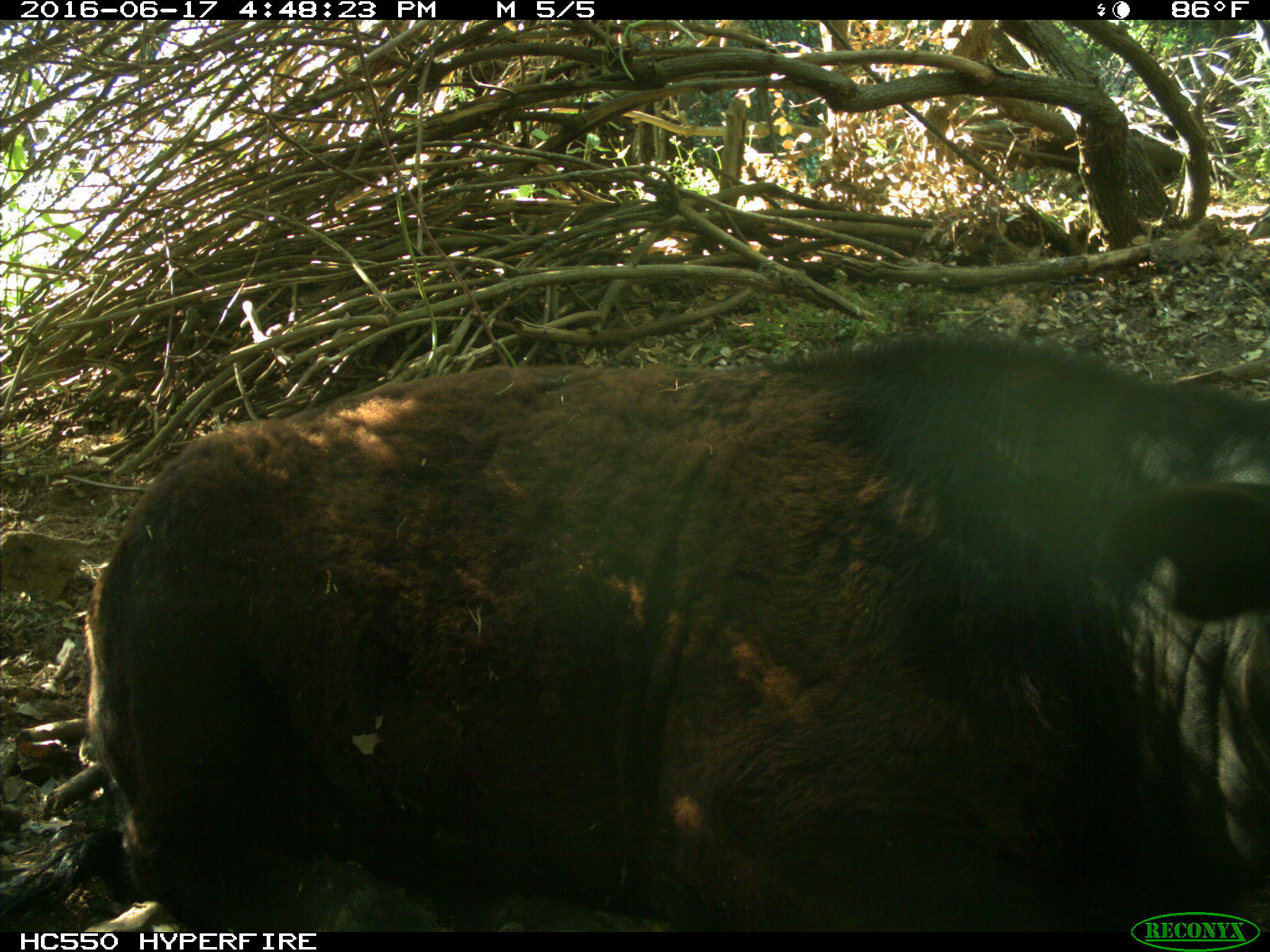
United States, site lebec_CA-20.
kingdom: Animalia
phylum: Chordata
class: Mammalia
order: Artiodactyla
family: Bovidae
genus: Bos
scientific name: Bos taurus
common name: domestic cow